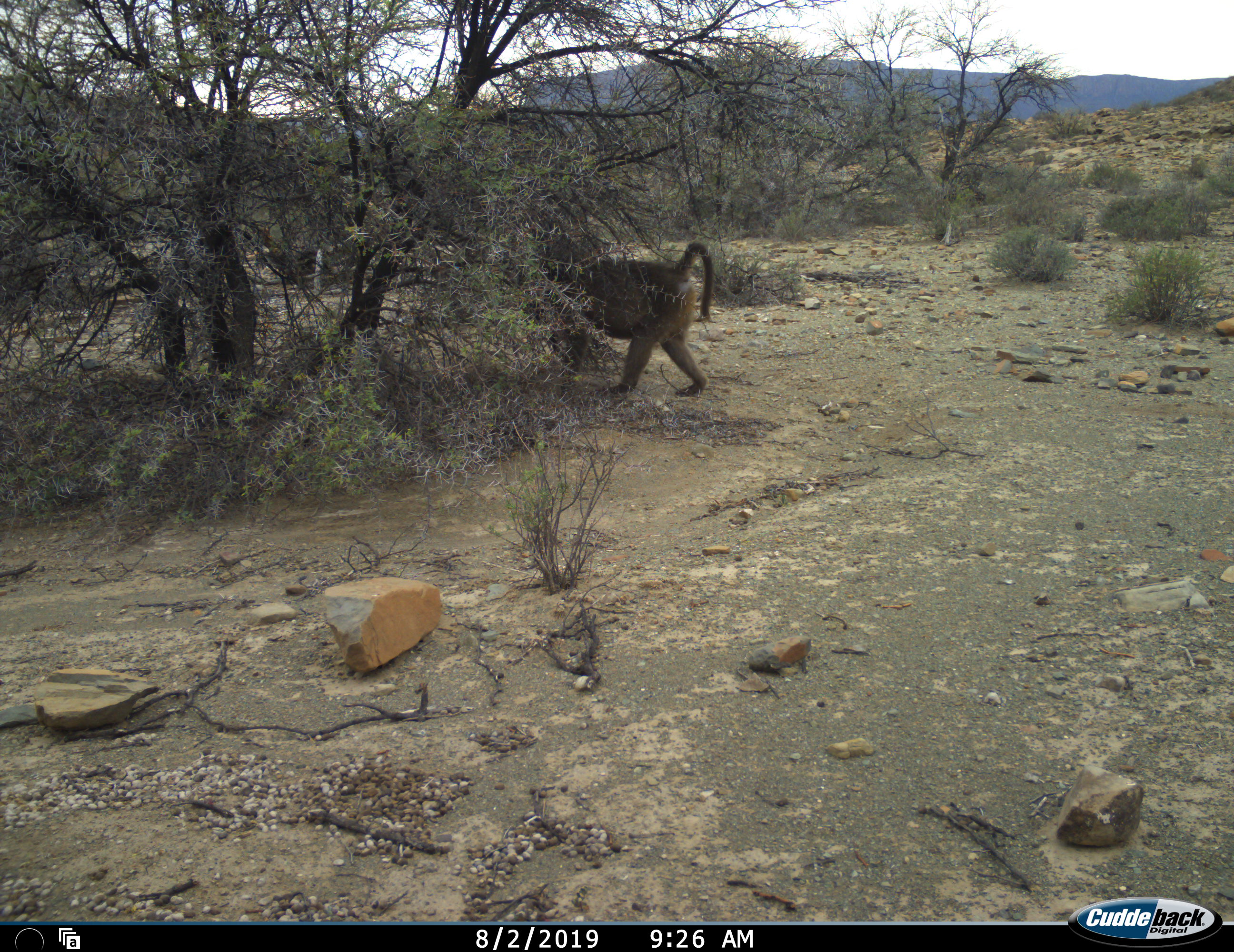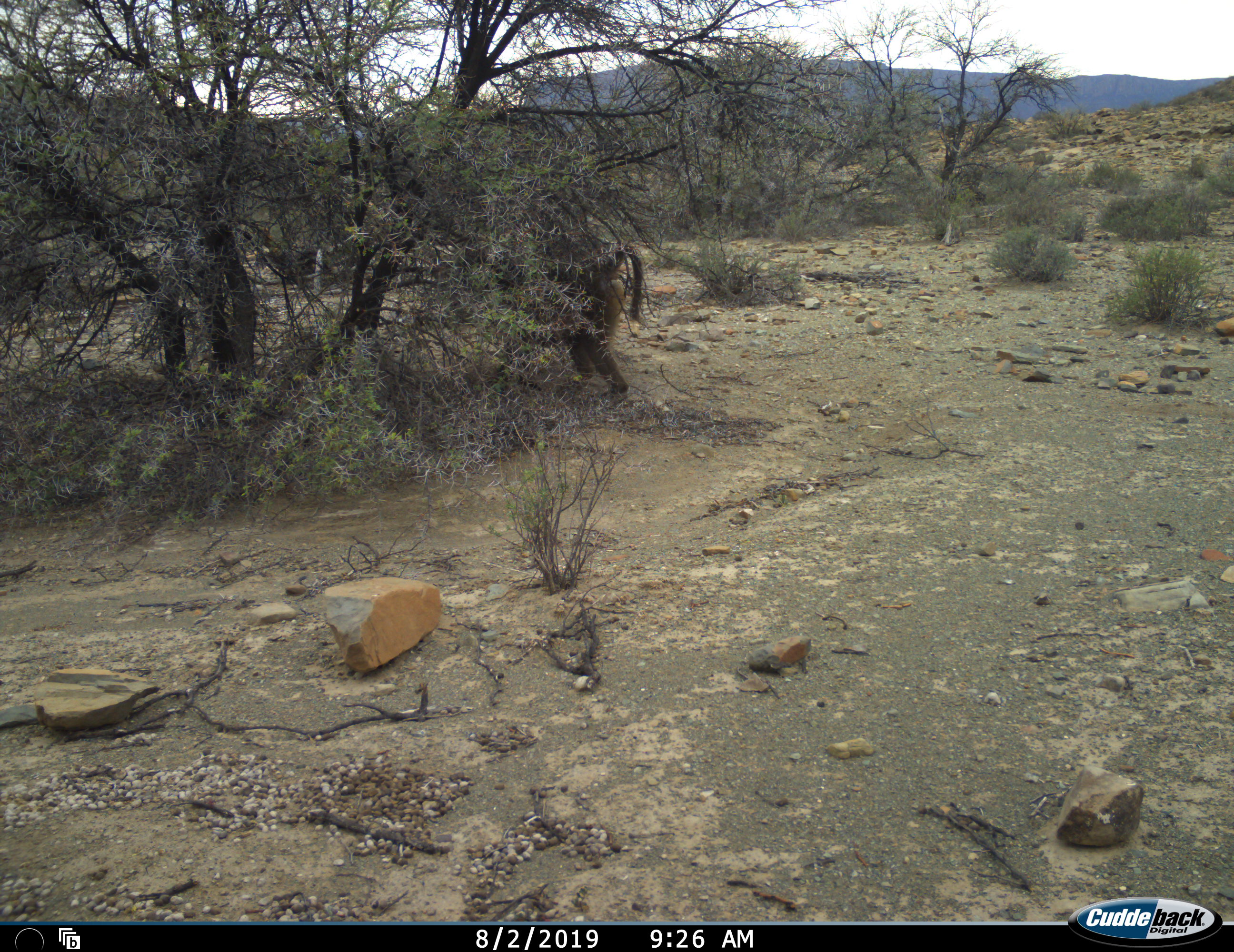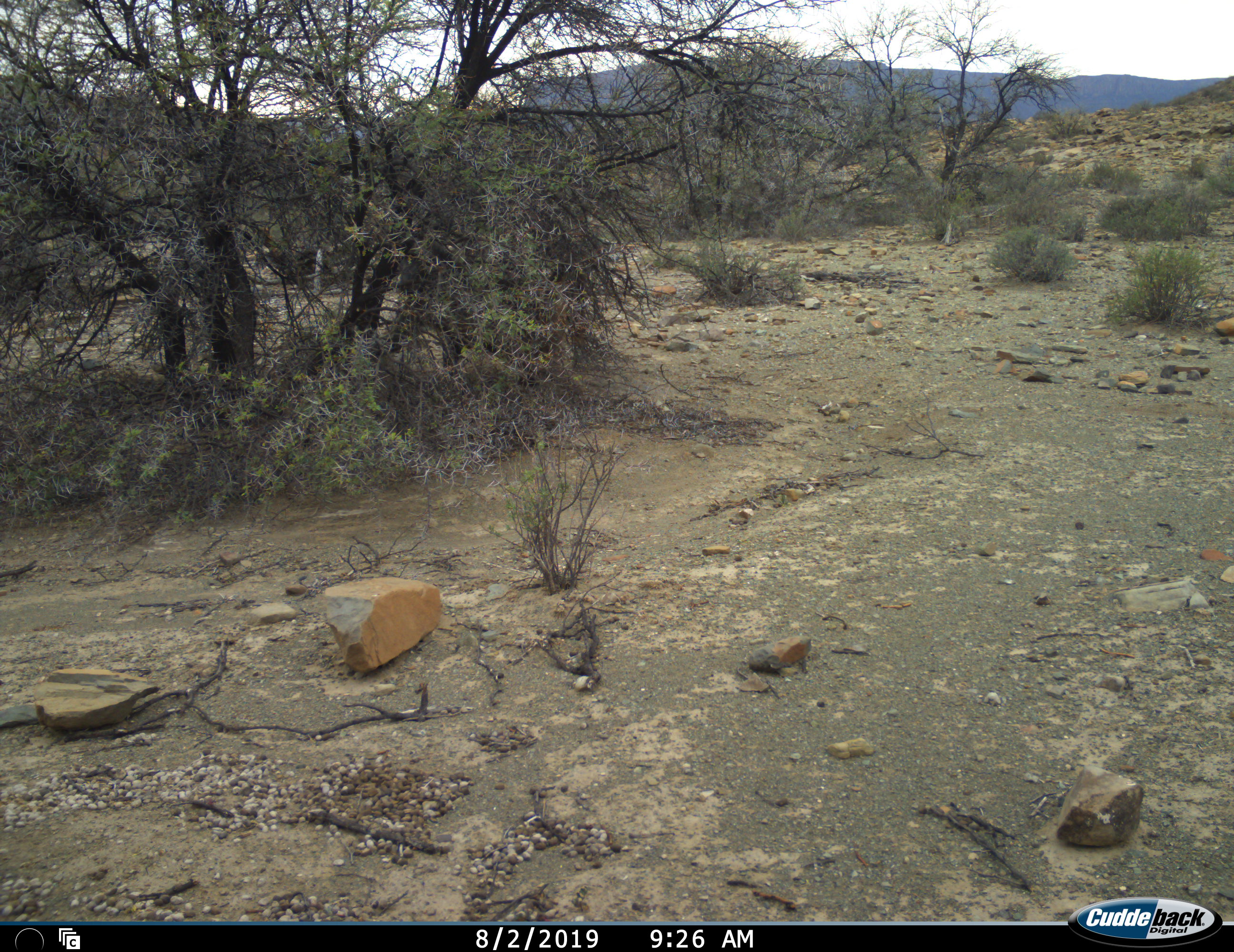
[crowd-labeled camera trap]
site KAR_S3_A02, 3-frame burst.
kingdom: Animalia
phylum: Chordata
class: Mammalia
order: Primates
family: Cercopithecidae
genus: Papio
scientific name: Papio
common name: baboon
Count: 1.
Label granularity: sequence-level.